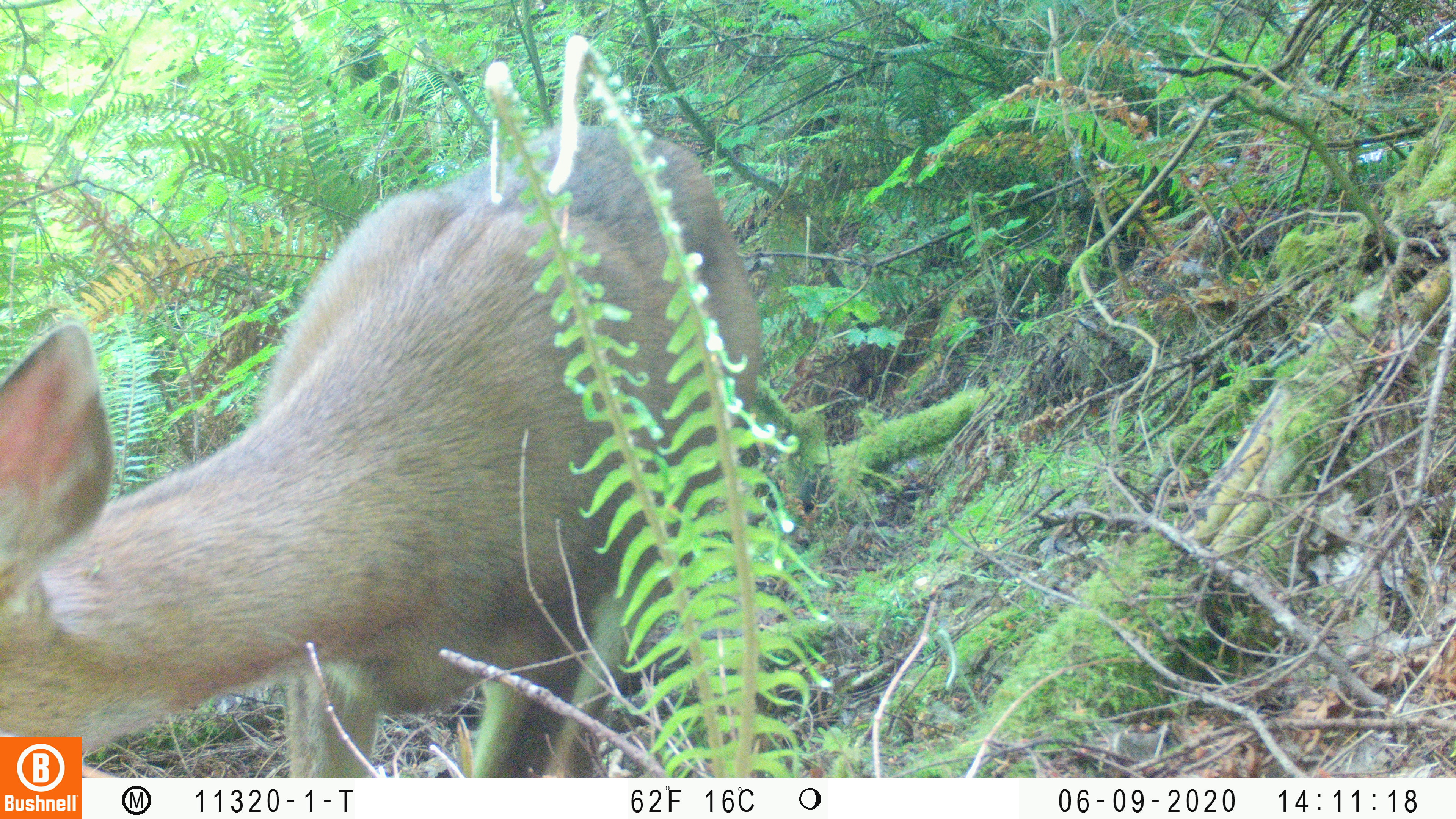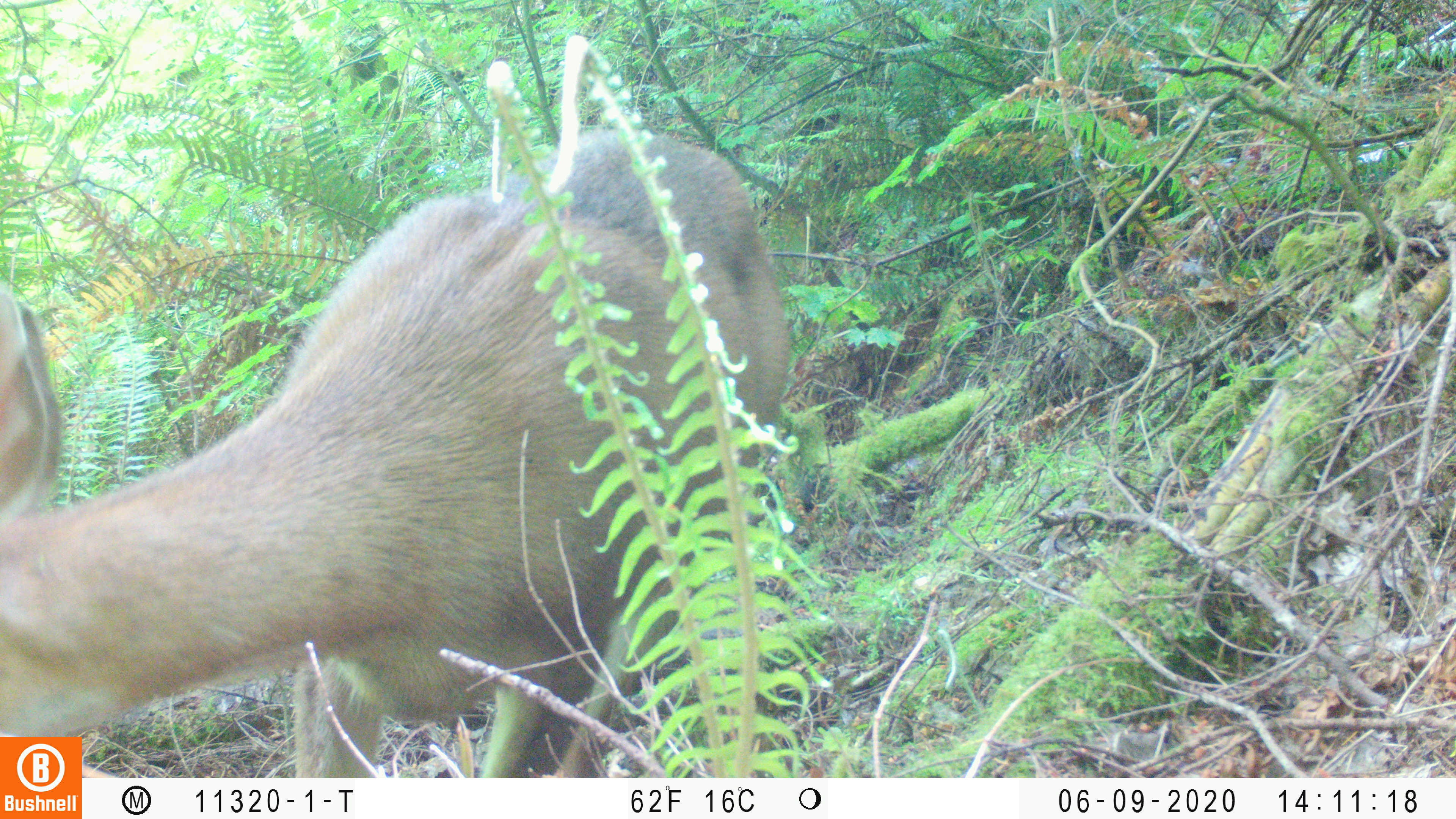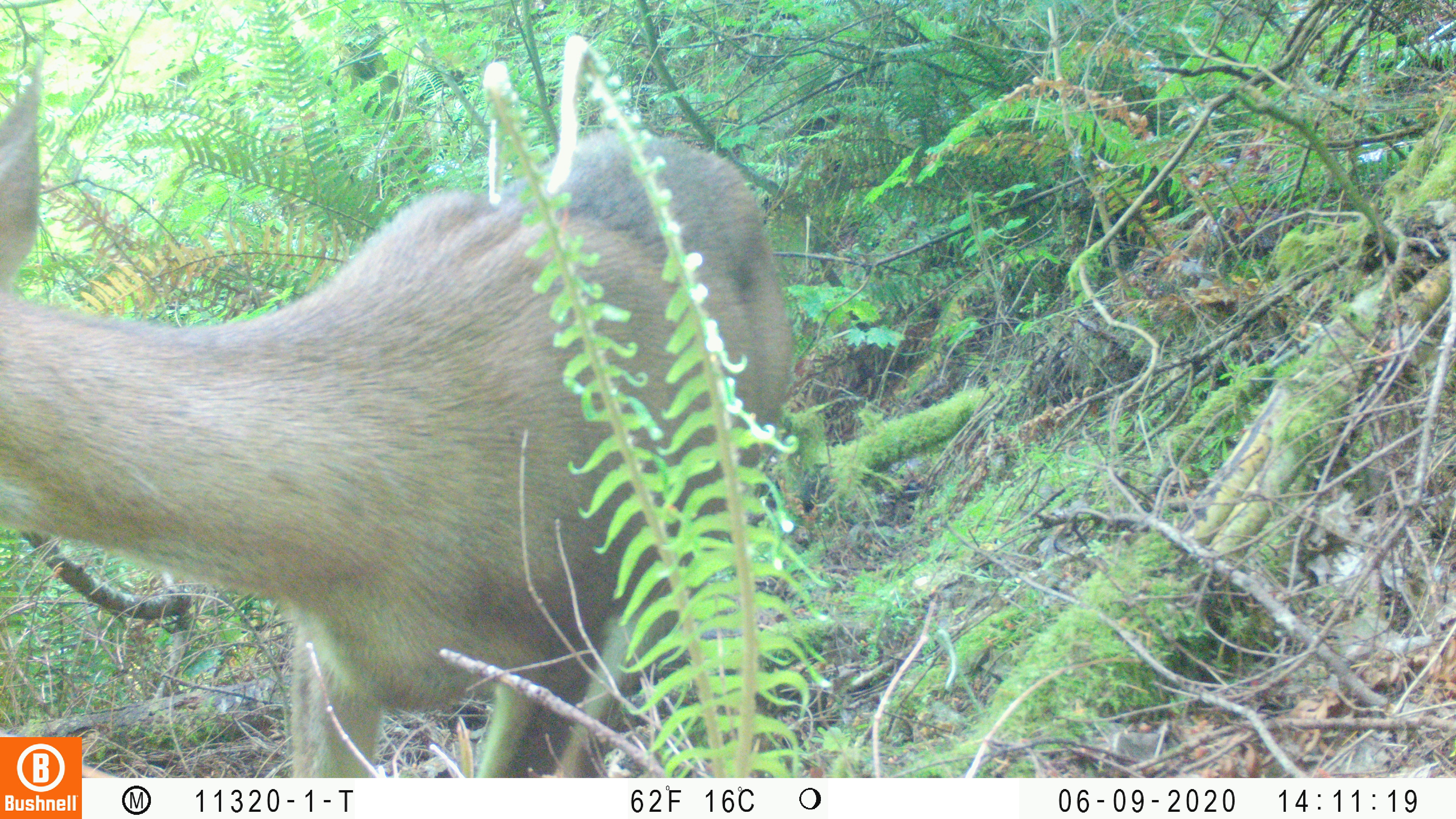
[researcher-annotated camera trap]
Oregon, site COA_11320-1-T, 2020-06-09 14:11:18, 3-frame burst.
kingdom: Animalia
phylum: Chordata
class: Mammalia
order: Carnivora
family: Ursidae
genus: Ursus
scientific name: Ursus americanus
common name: american black bear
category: black bear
Black bear (american black bear) (Ursus americanus).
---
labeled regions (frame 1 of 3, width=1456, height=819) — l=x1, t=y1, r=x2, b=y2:
black bear: l=3, t=123, r=774, b=734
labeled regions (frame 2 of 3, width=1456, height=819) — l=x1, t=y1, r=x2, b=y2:
black bear: l=0, t=125, r=790, b=734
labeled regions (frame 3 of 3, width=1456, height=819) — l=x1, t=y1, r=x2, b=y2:
black bear: l=2, t=52, r=808, b=737